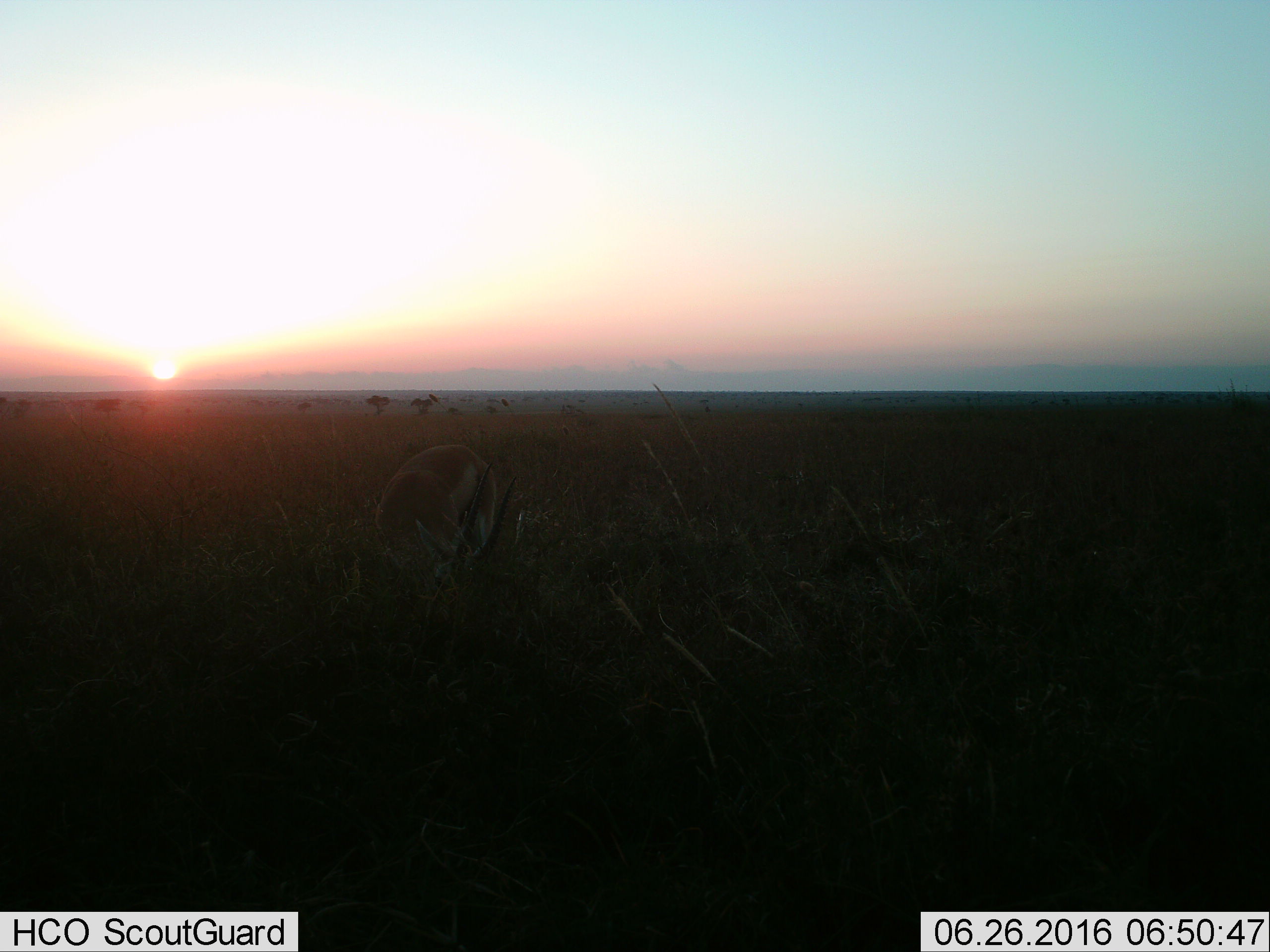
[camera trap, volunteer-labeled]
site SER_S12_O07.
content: unidentified animal